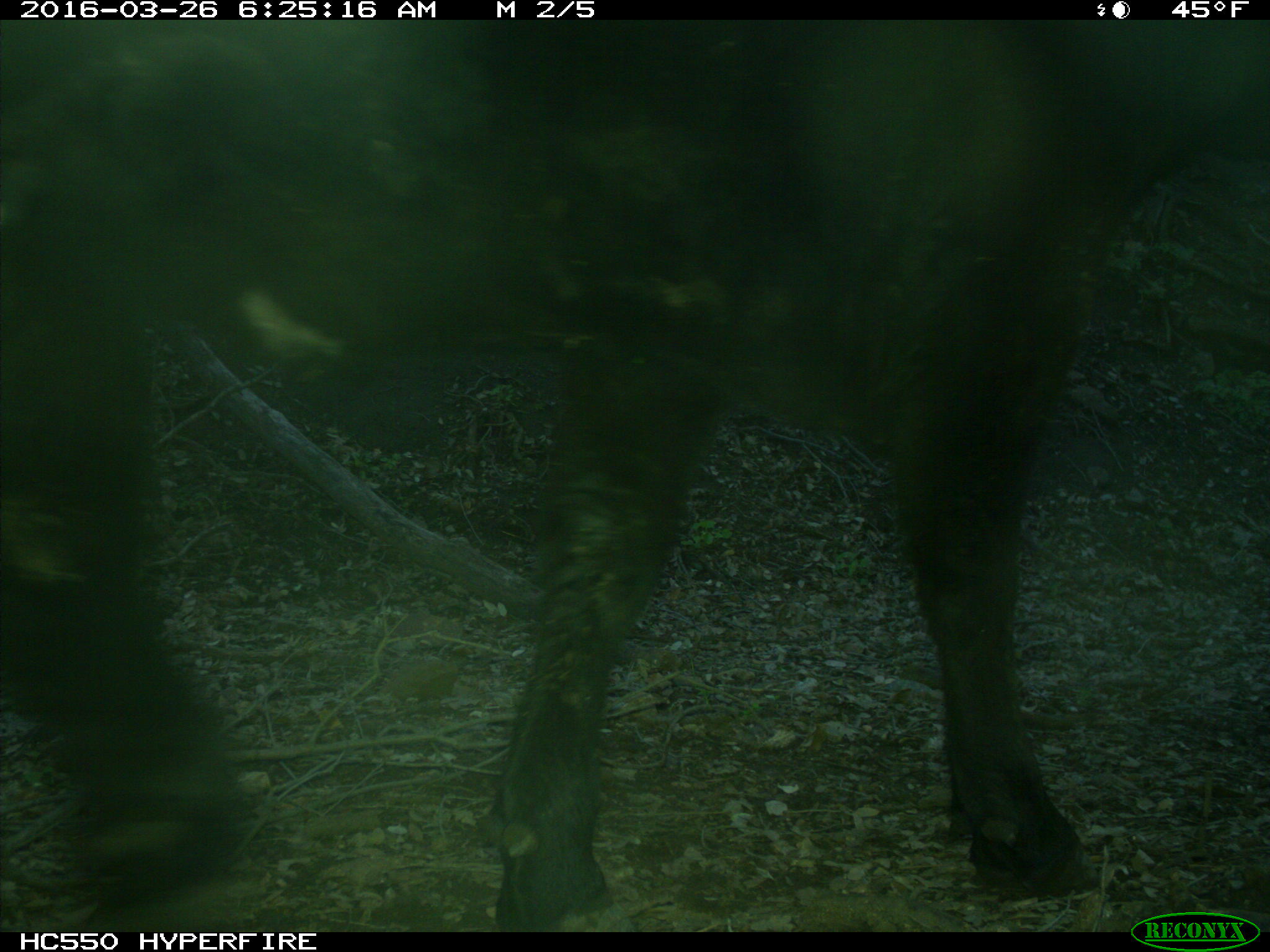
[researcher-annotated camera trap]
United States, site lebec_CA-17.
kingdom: Animalia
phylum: Chordata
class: Mammalia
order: Artiodactyla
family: Bovidae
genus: Bos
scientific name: Bos taurus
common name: domestic cow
Bos taurus (domestic cow).